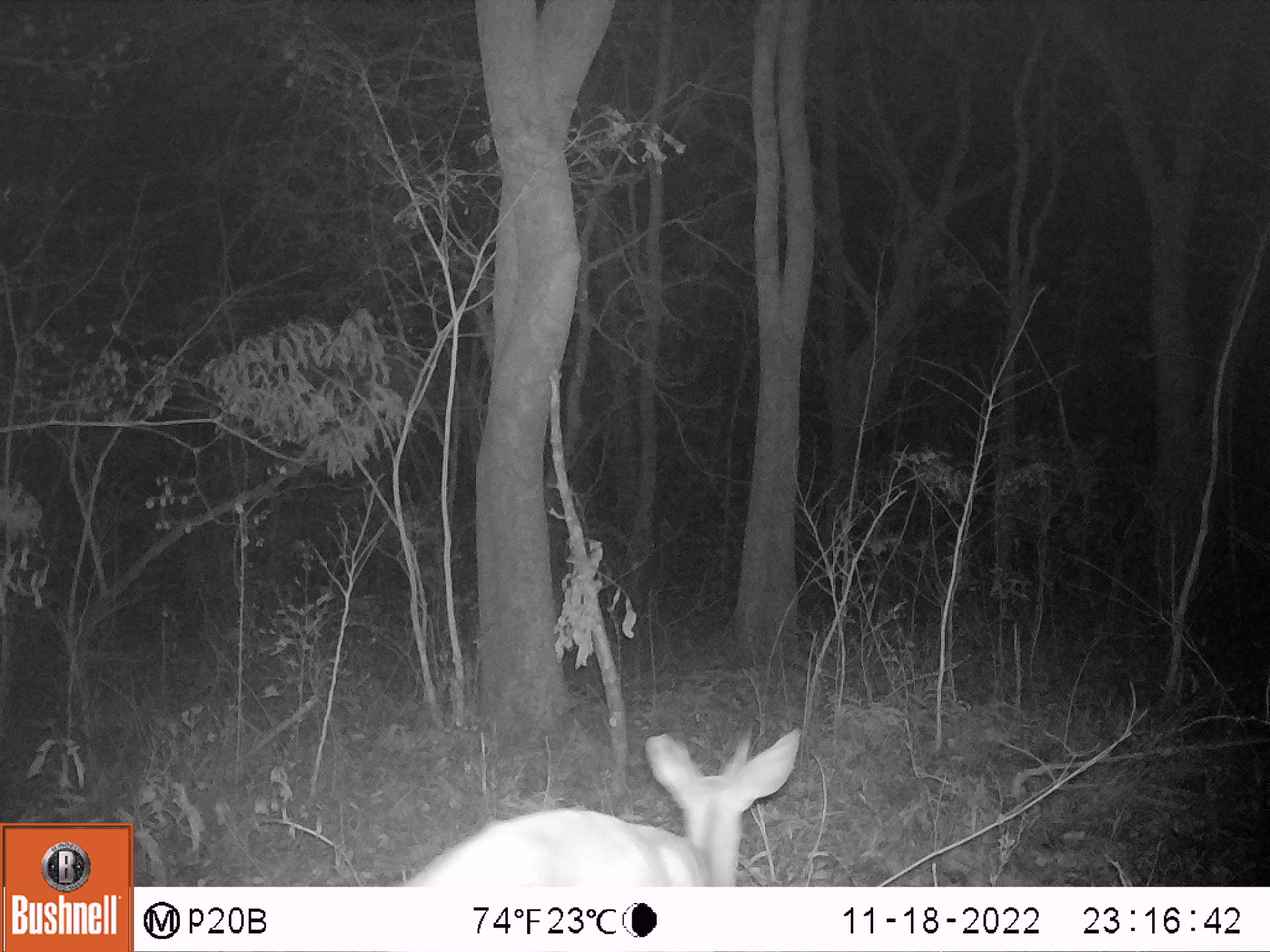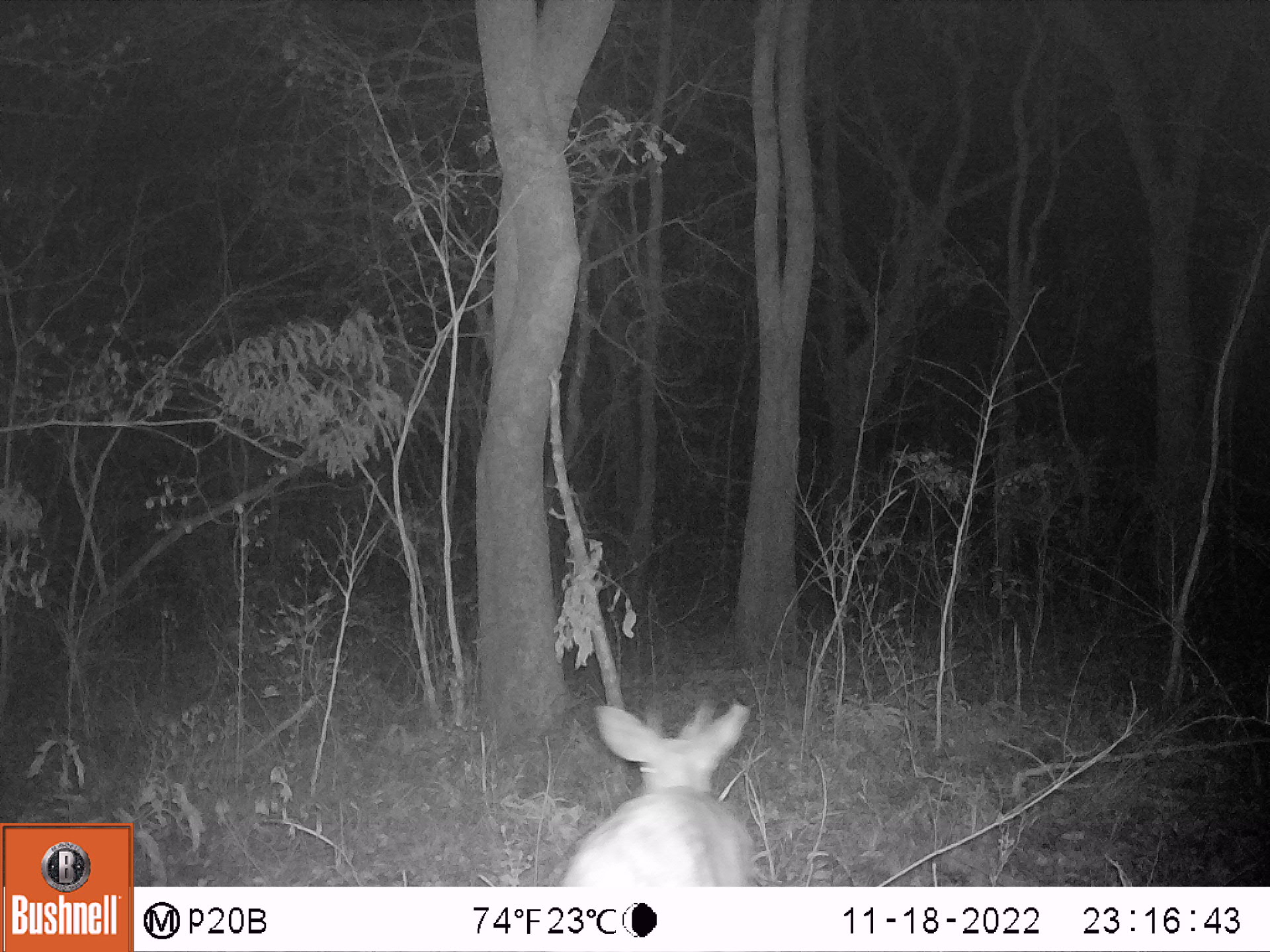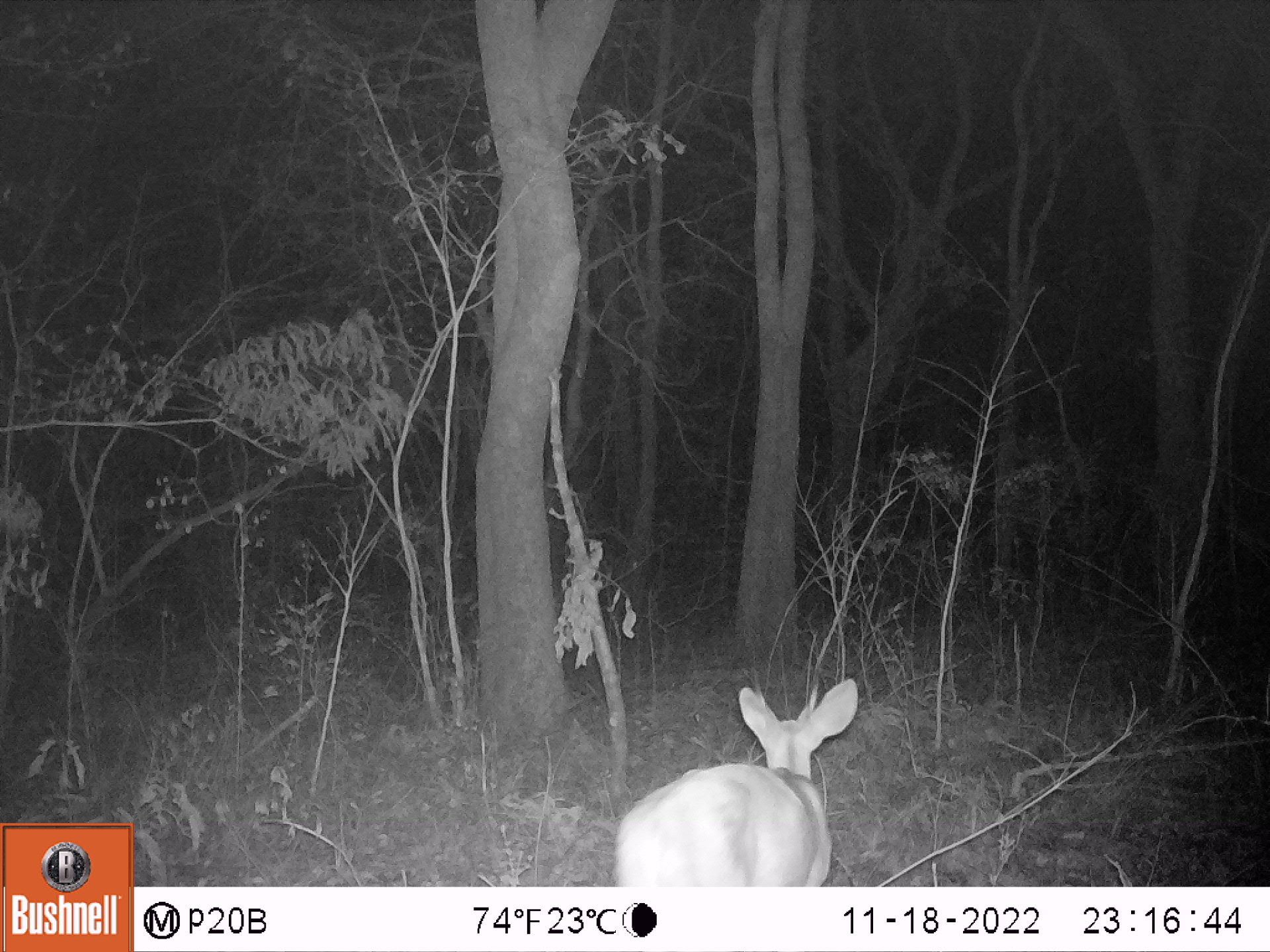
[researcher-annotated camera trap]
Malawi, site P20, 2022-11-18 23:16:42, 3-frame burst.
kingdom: Animalia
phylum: Chordata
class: Mammalia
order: Artiodactyla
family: Bovidae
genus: Tragelaphus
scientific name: Tragelaphus sylvaticus sylvaticus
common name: cape bushbuck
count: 1